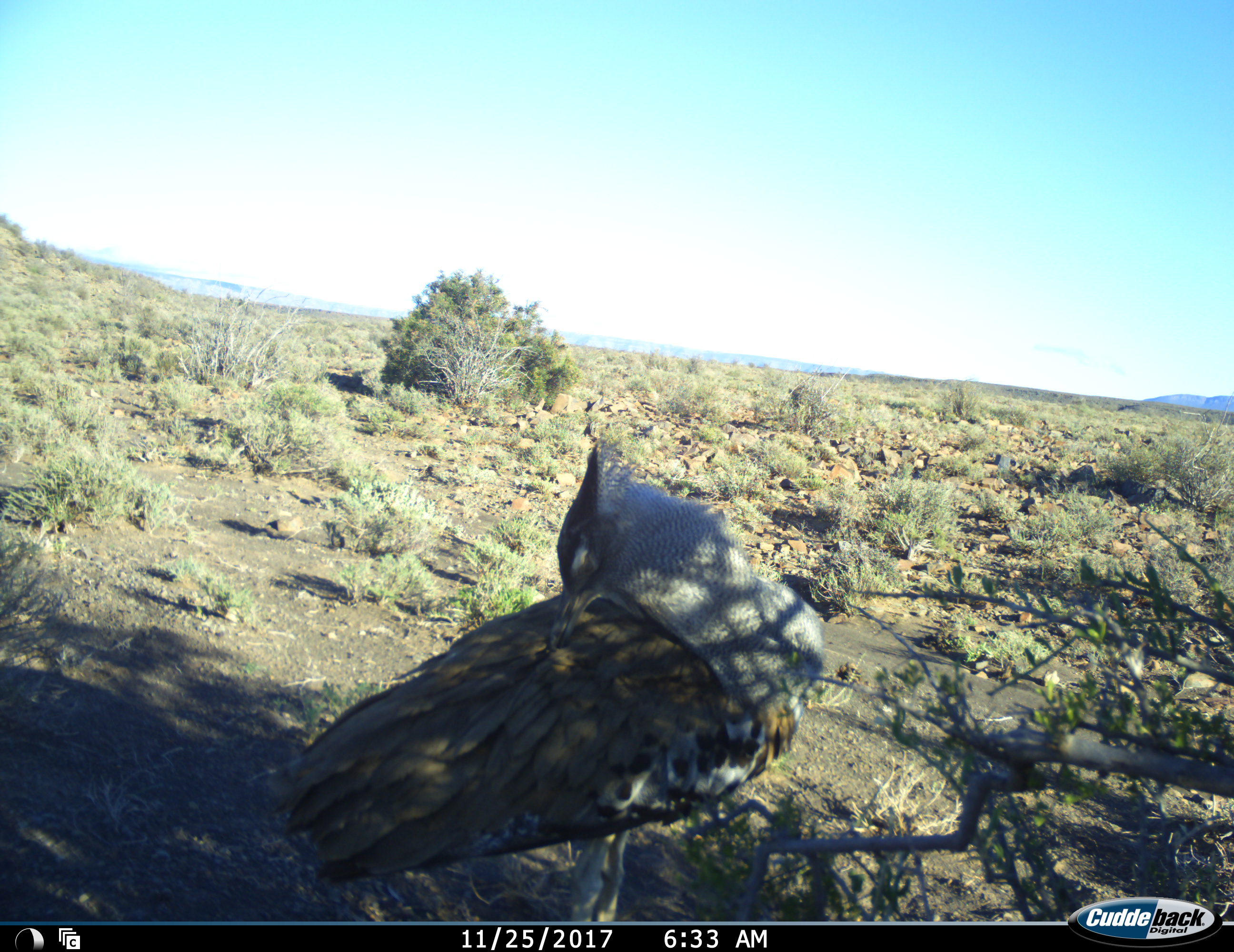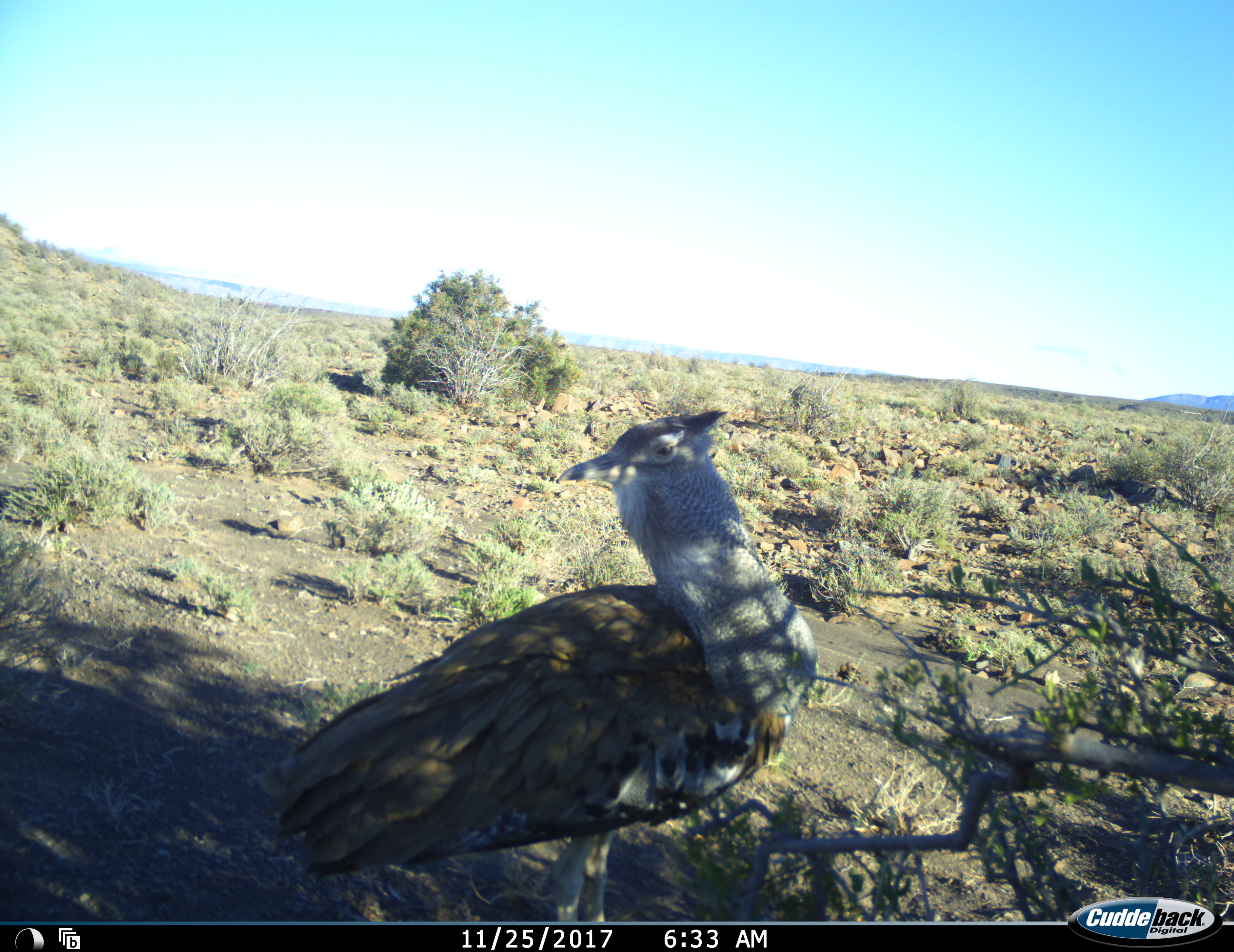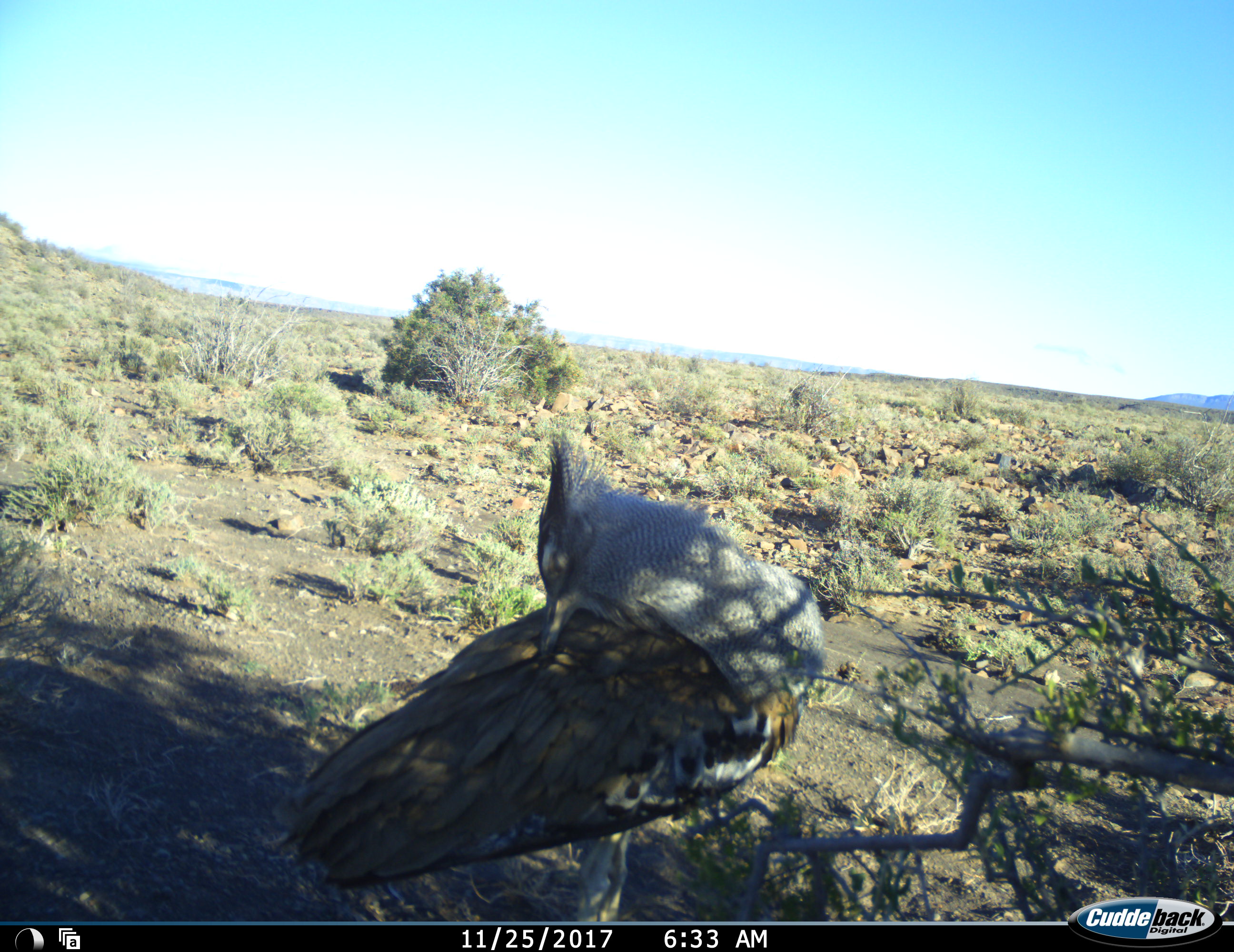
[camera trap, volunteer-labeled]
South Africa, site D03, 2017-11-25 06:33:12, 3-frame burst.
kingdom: Animalia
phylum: Chordata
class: Aves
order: Otidiformes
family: Otididae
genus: Ardeotis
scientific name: Ardeotis kori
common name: kori bustard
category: bustardkori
Bustardkori (kori bustard) (Ardeotis kori), count 1. Behavior (volunteer vote fractions): standing 62%, resting 25%, moving 12%, interacting 0%. Young present (vote fraction): 0%. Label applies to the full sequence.